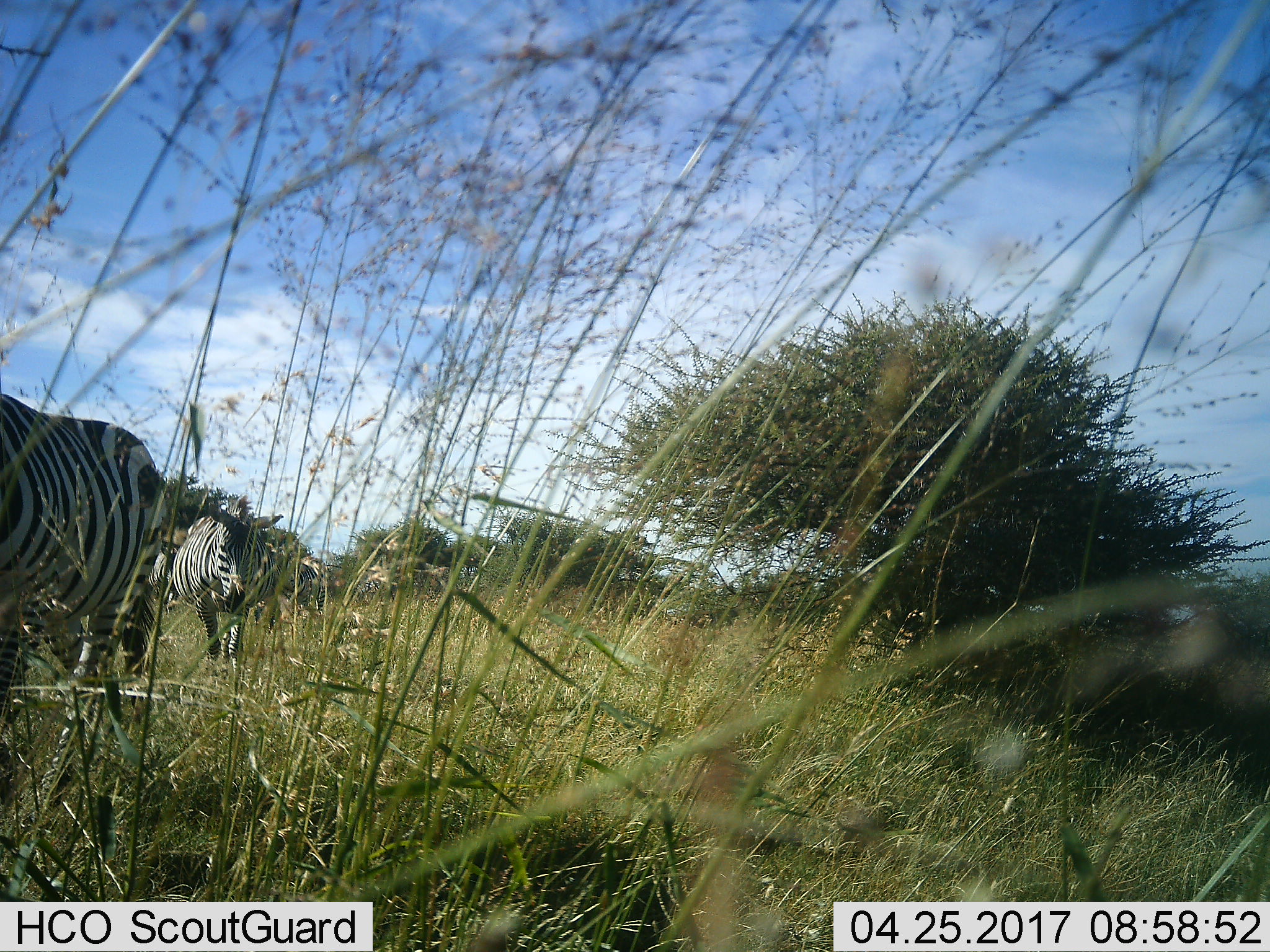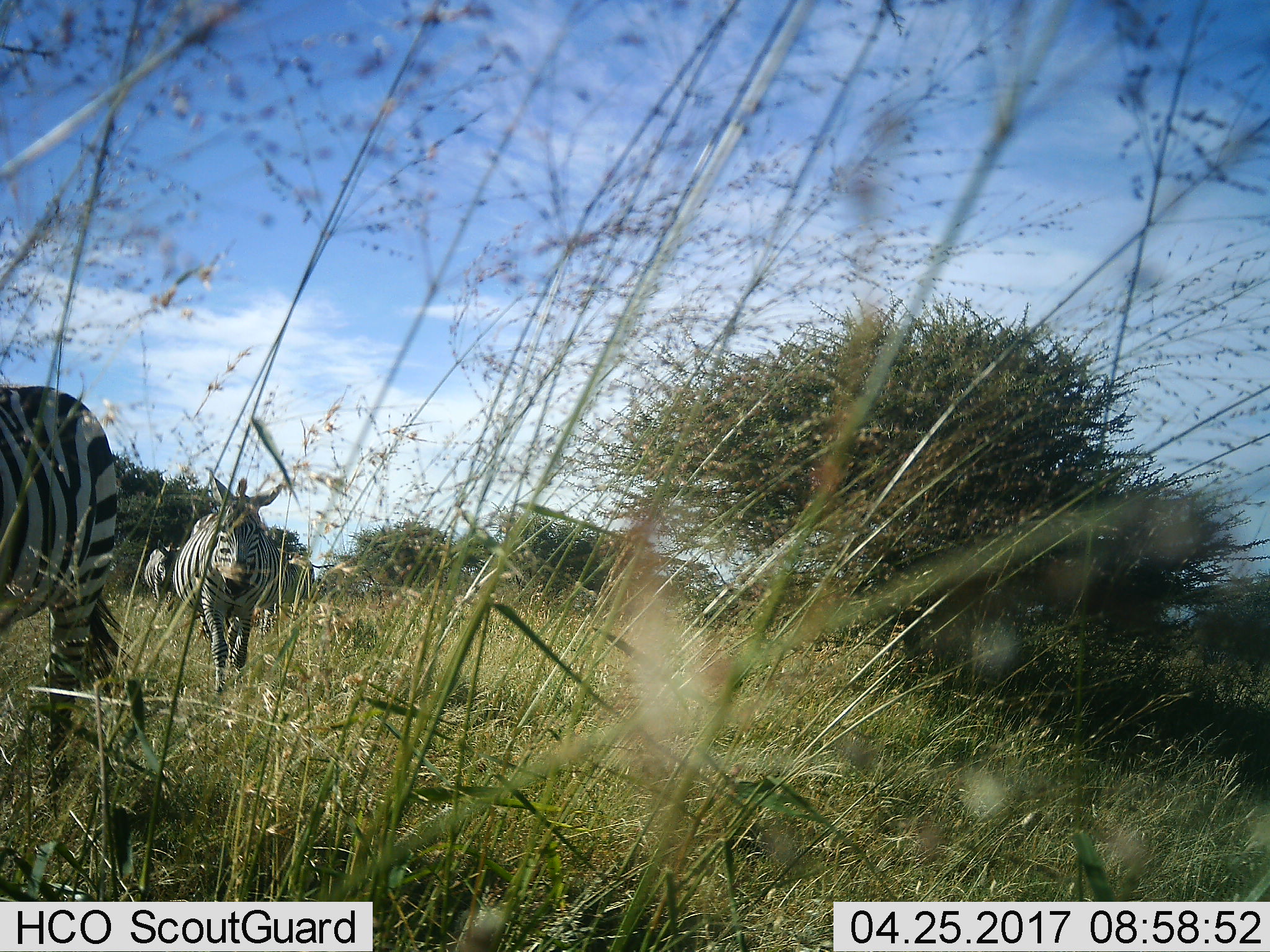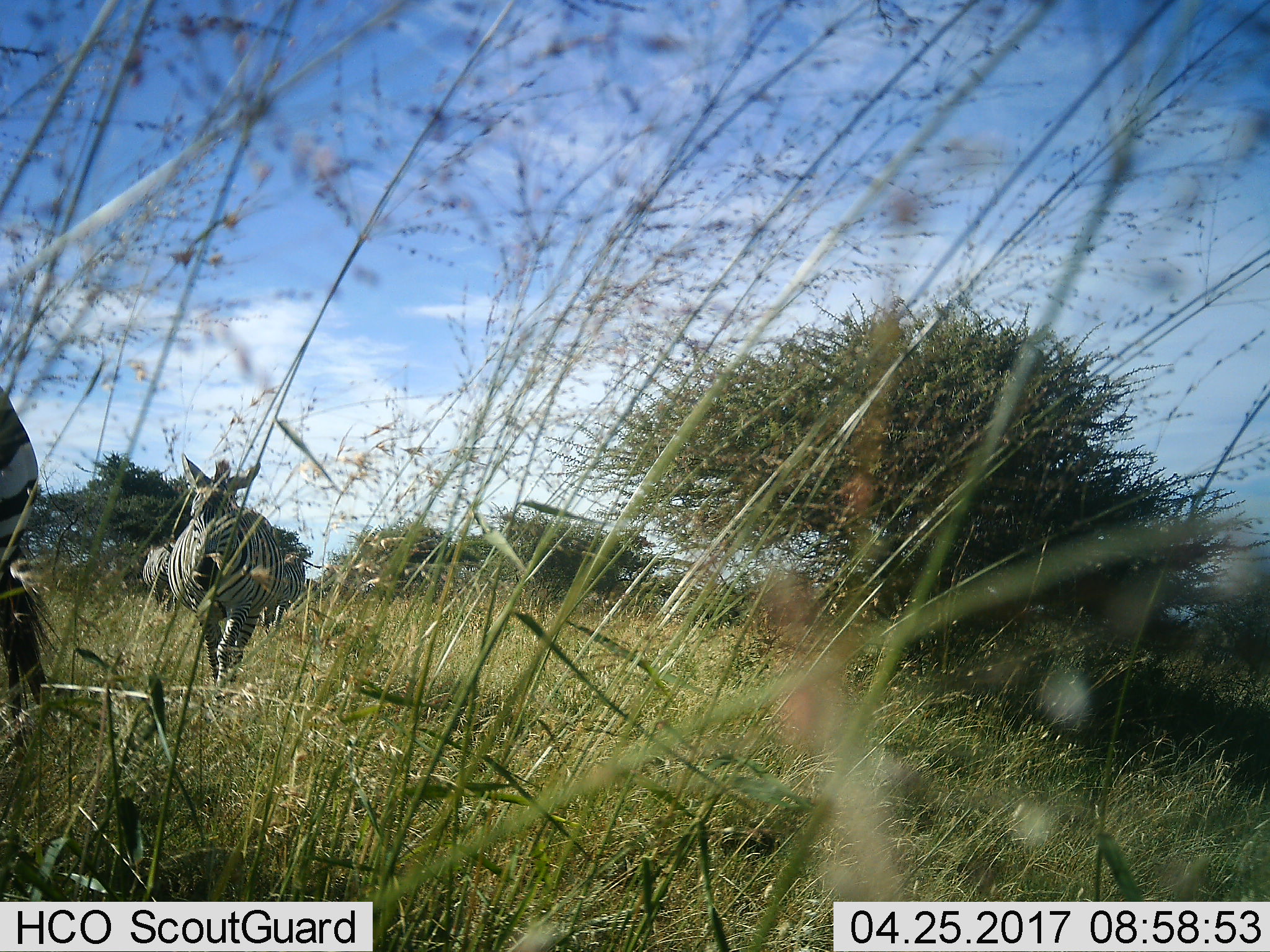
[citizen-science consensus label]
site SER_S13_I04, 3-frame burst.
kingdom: Animalia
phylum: Chordata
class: Mammalia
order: Perissodactyla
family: Equidae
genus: Equus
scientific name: Equus quagga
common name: plains zebra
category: zebraplains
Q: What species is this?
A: Zebraplains (plains zebra) (Equus quagga).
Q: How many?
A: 3.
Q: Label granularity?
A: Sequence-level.